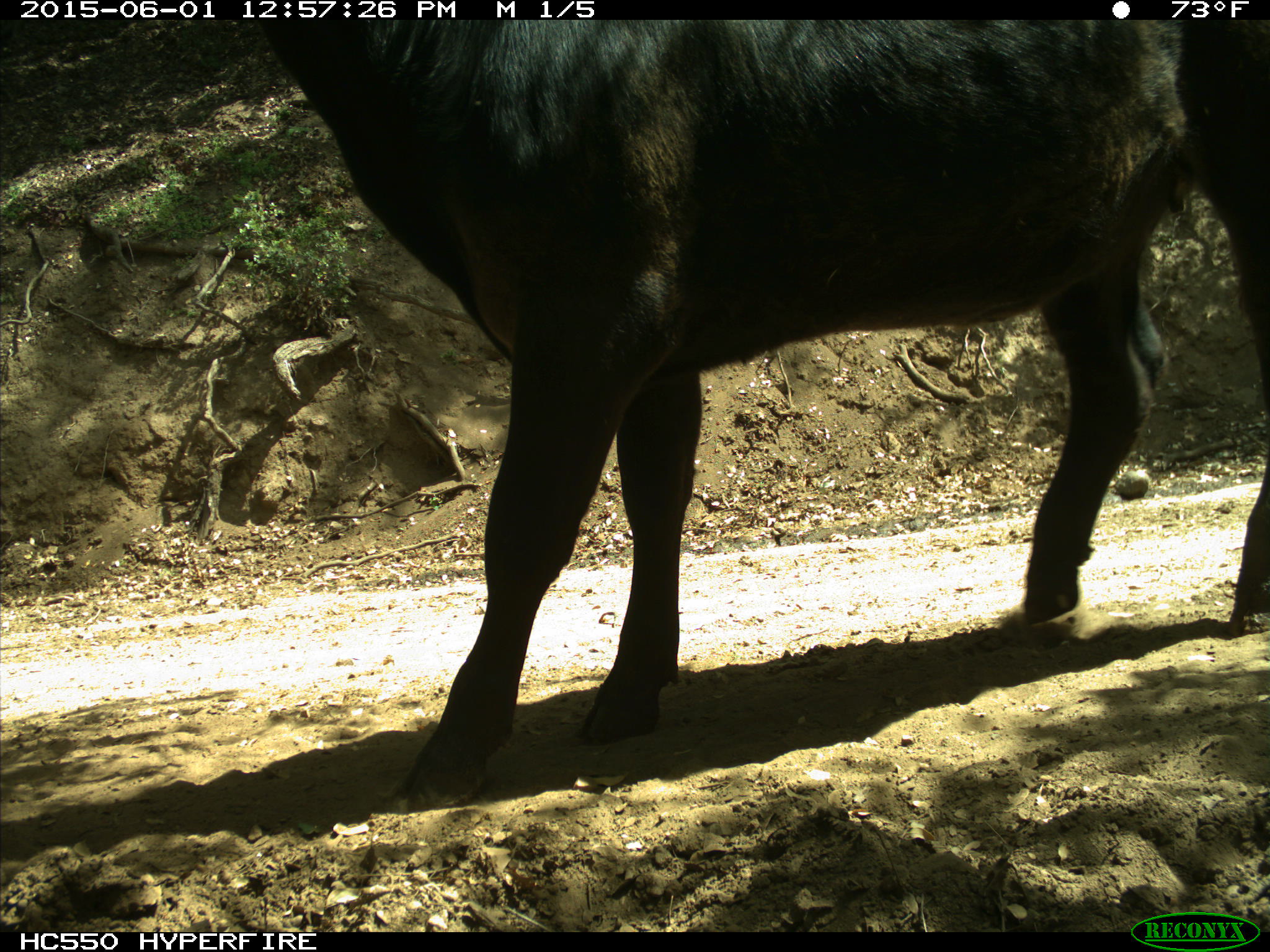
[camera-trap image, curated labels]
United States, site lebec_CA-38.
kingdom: Animalia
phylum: Chordata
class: Mammalia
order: Artiodactyla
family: Bovidae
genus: Bos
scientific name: Bos taurus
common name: domestic cow